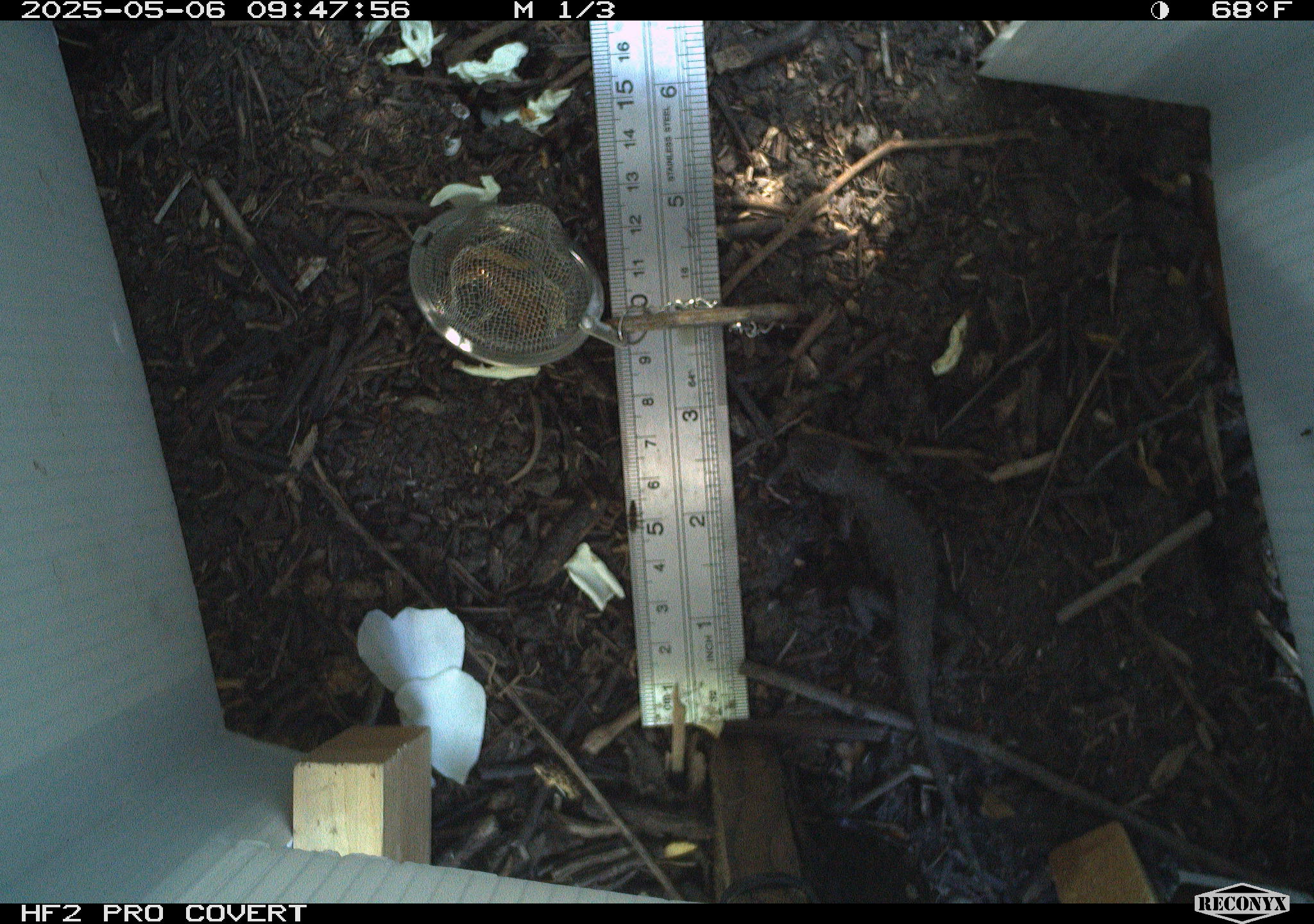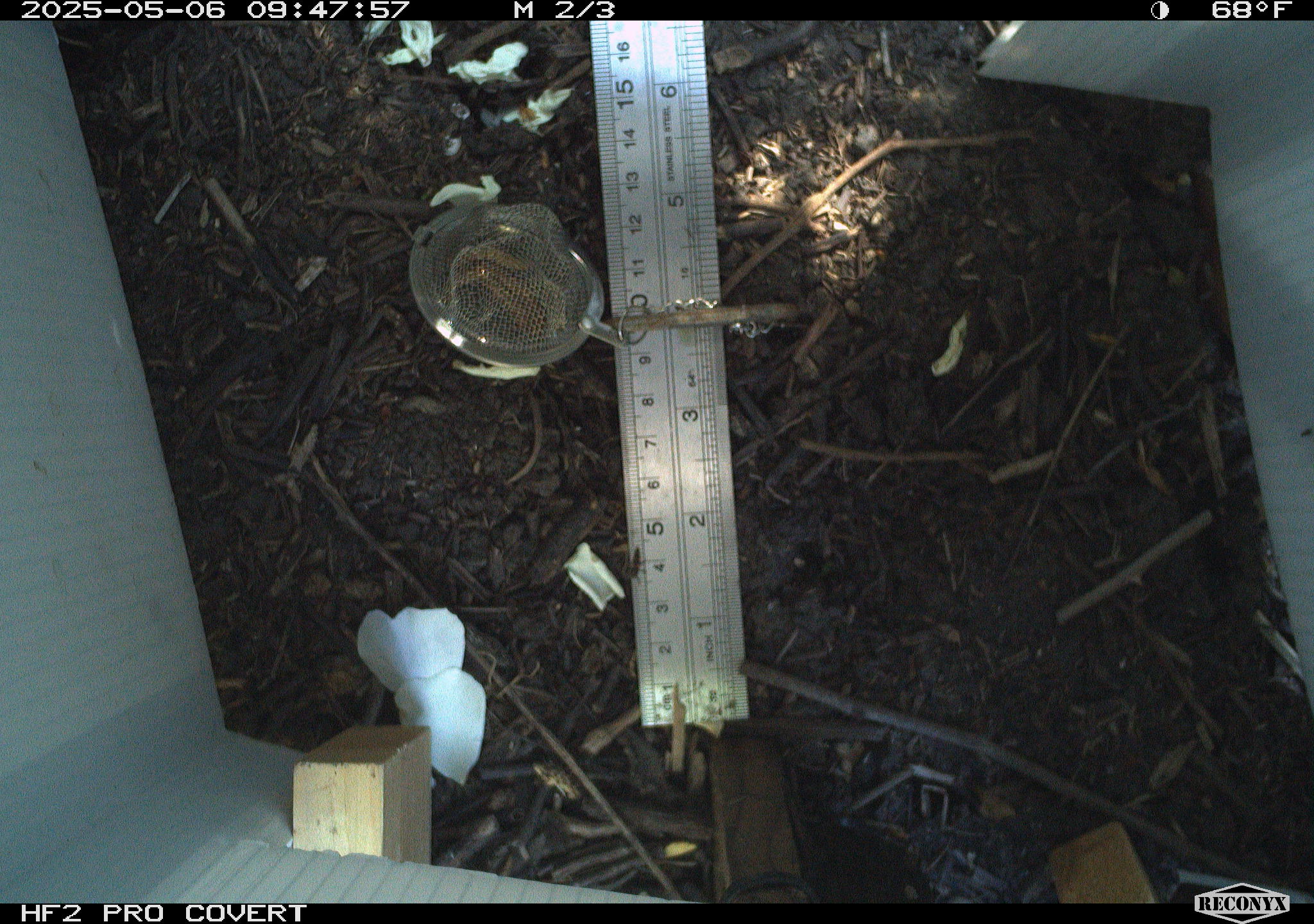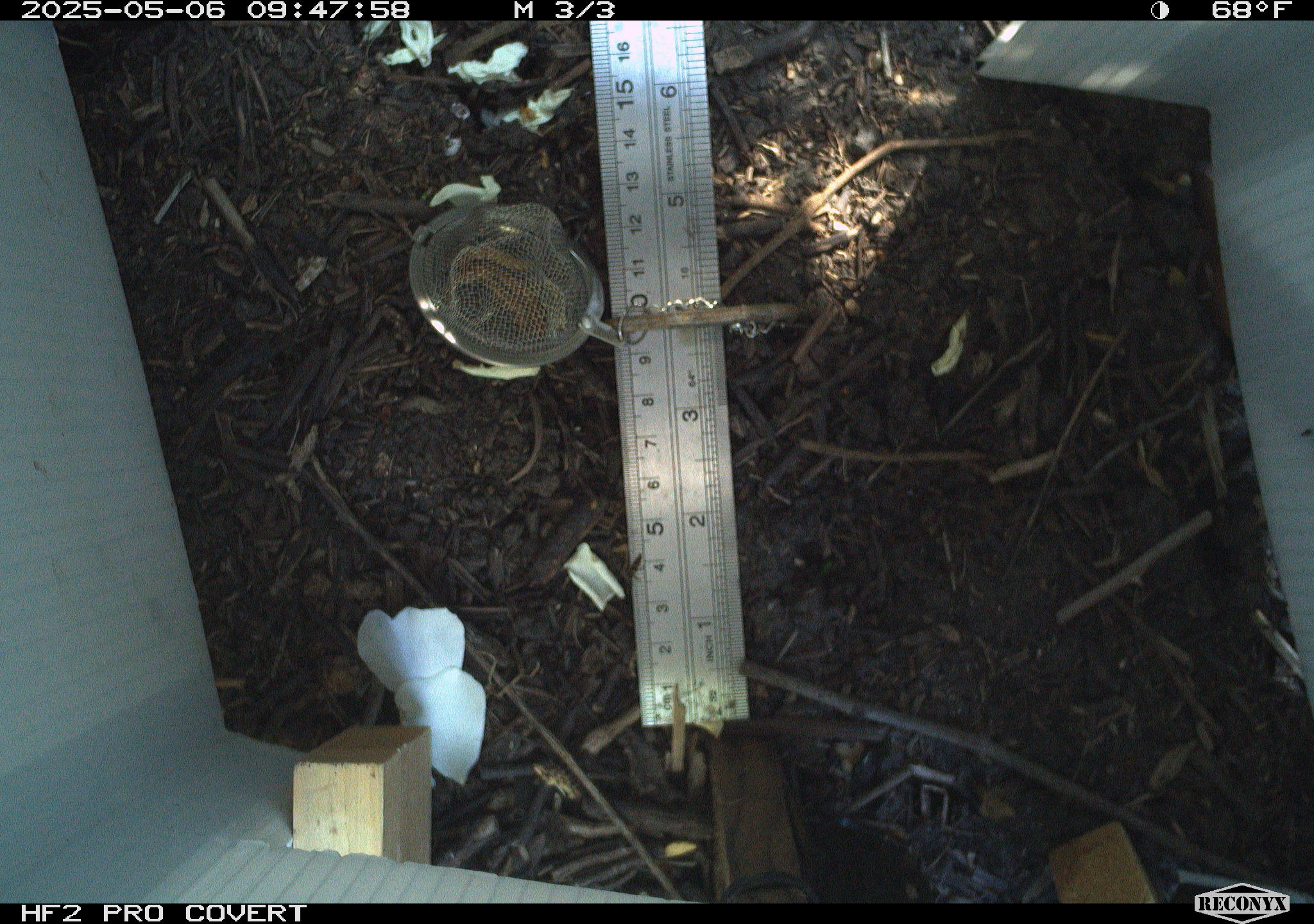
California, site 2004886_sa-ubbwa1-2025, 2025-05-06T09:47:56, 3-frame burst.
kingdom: Animalia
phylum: Chordata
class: Reptilia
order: Squamata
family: Phrynosomatidae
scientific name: Phrynosomatidae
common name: north american spiny lizards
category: sceloporus/uta species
Sceloporus/uta species (north american spiny lizards) (Phrynosomatidae).